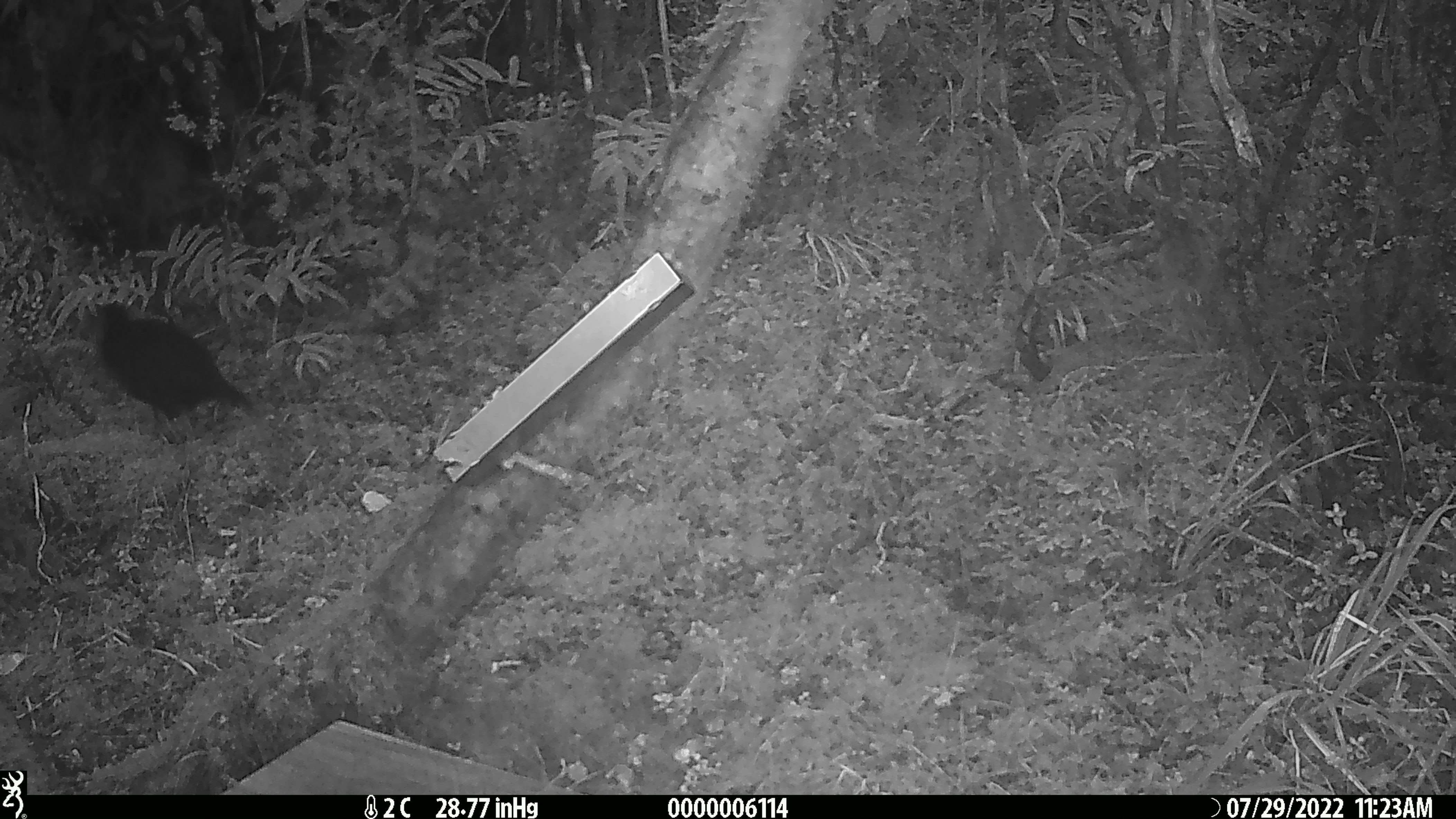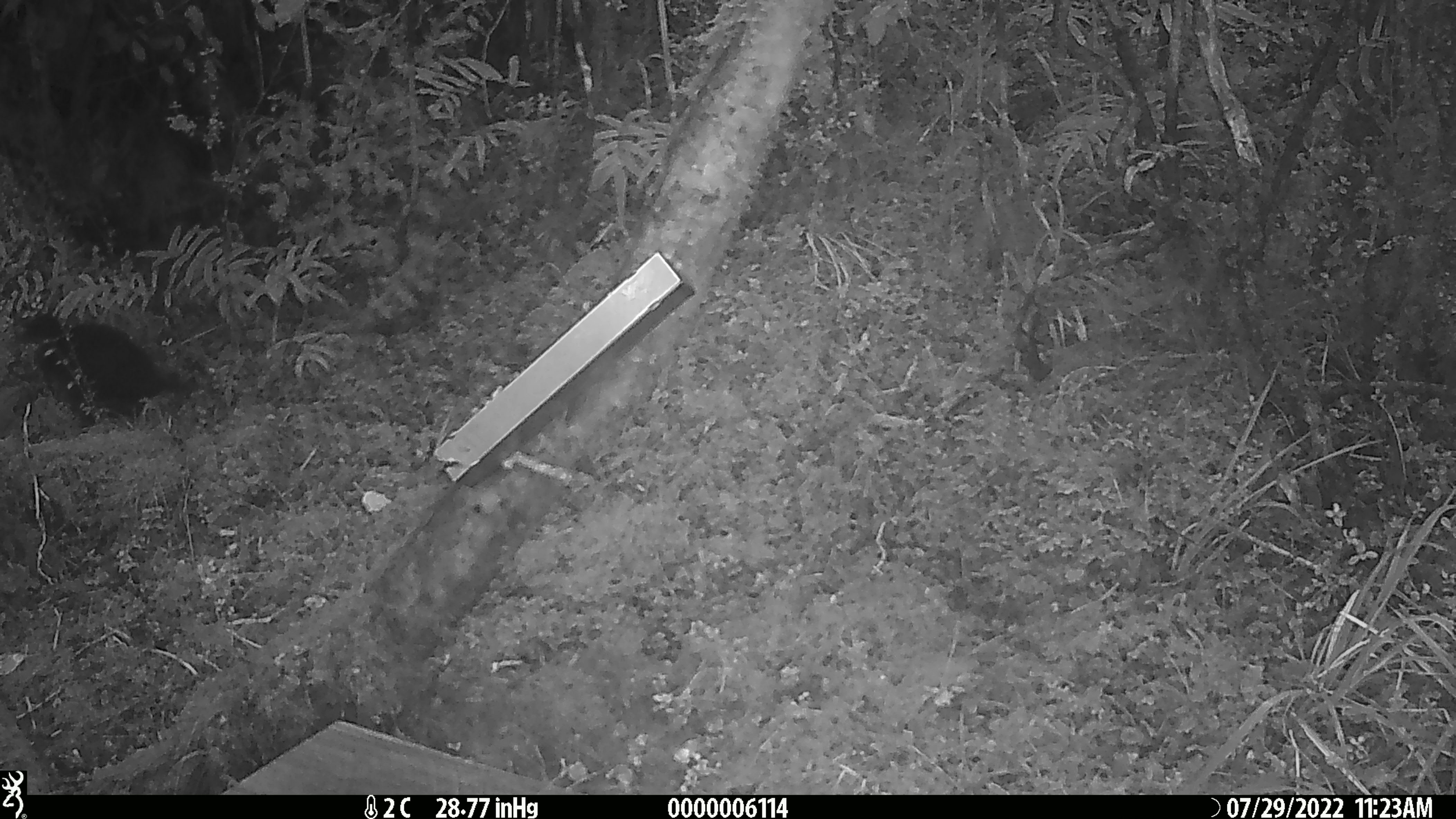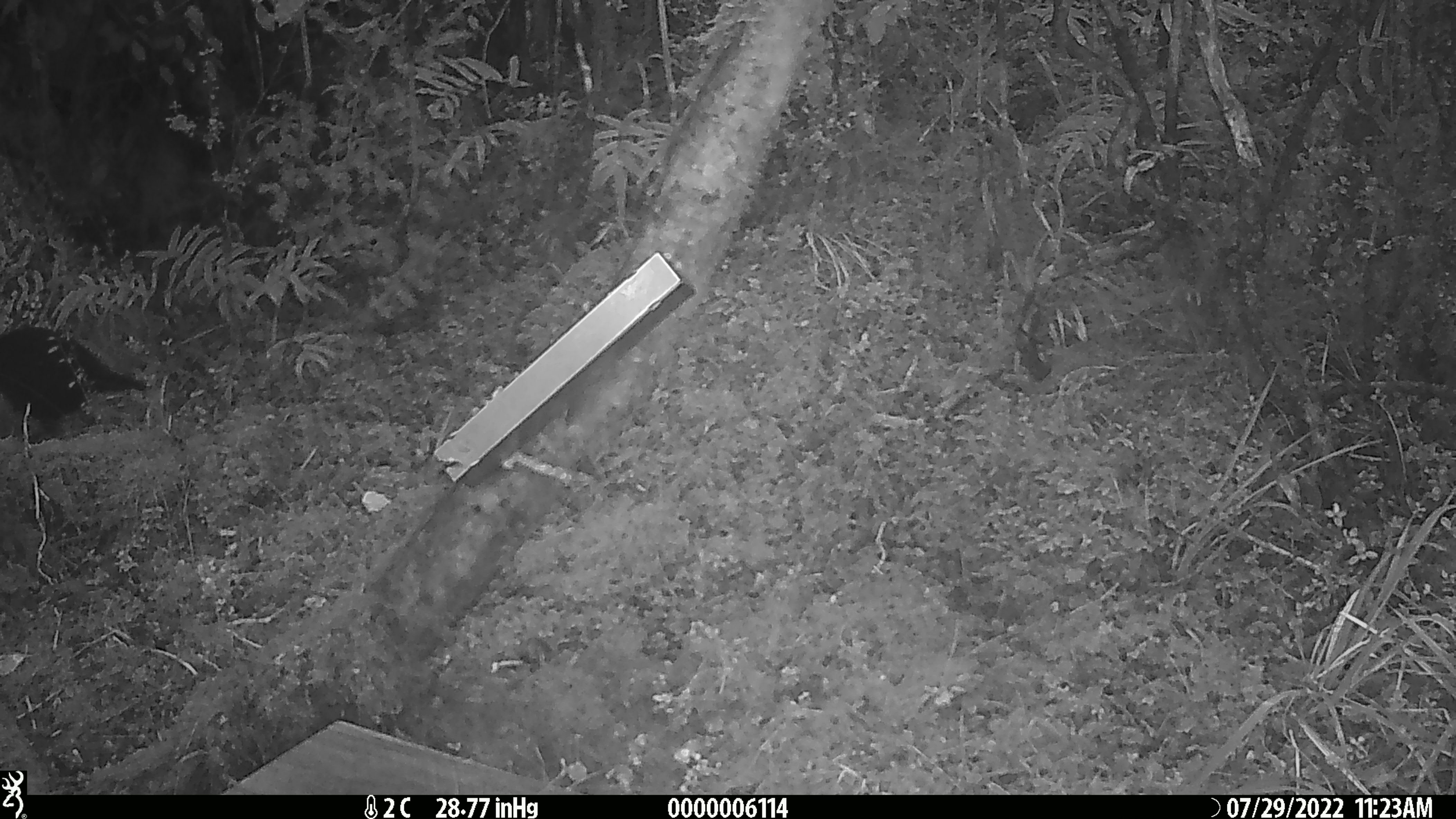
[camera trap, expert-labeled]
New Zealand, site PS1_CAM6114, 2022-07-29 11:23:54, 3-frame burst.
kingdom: Animalia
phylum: Chordata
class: Aves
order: Gruiformes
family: Rallidae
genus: Gallirallus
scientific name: Gallirallus australis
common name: weka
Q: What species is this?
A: Weka (Gallirallus australis).